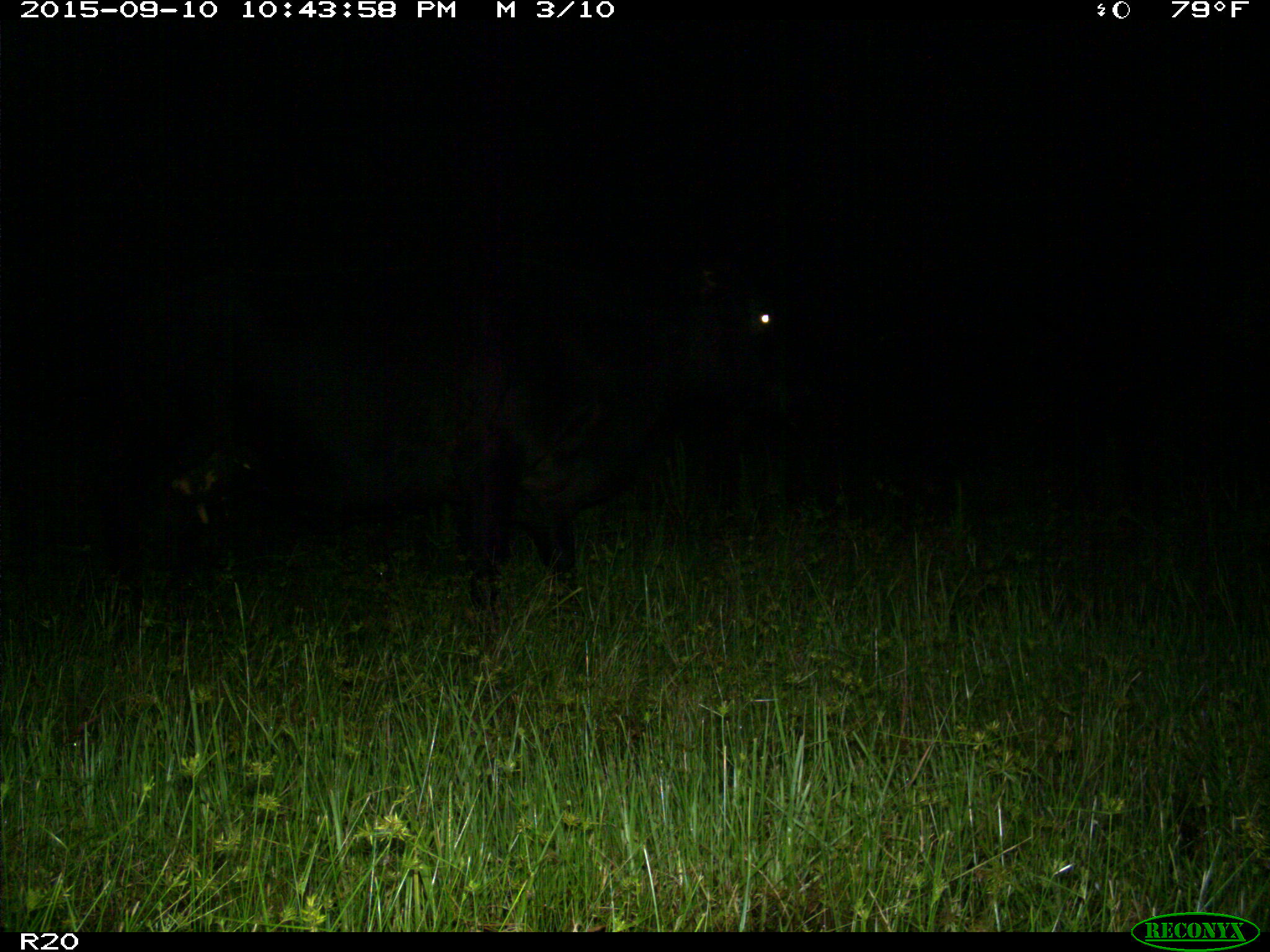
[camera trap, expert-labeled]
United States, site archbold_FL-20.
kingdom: Animalia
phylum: Chordata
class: Mammalia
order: Artiodactyla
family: Bovidae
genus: Bos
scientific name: Bos taurus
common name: domestic cow